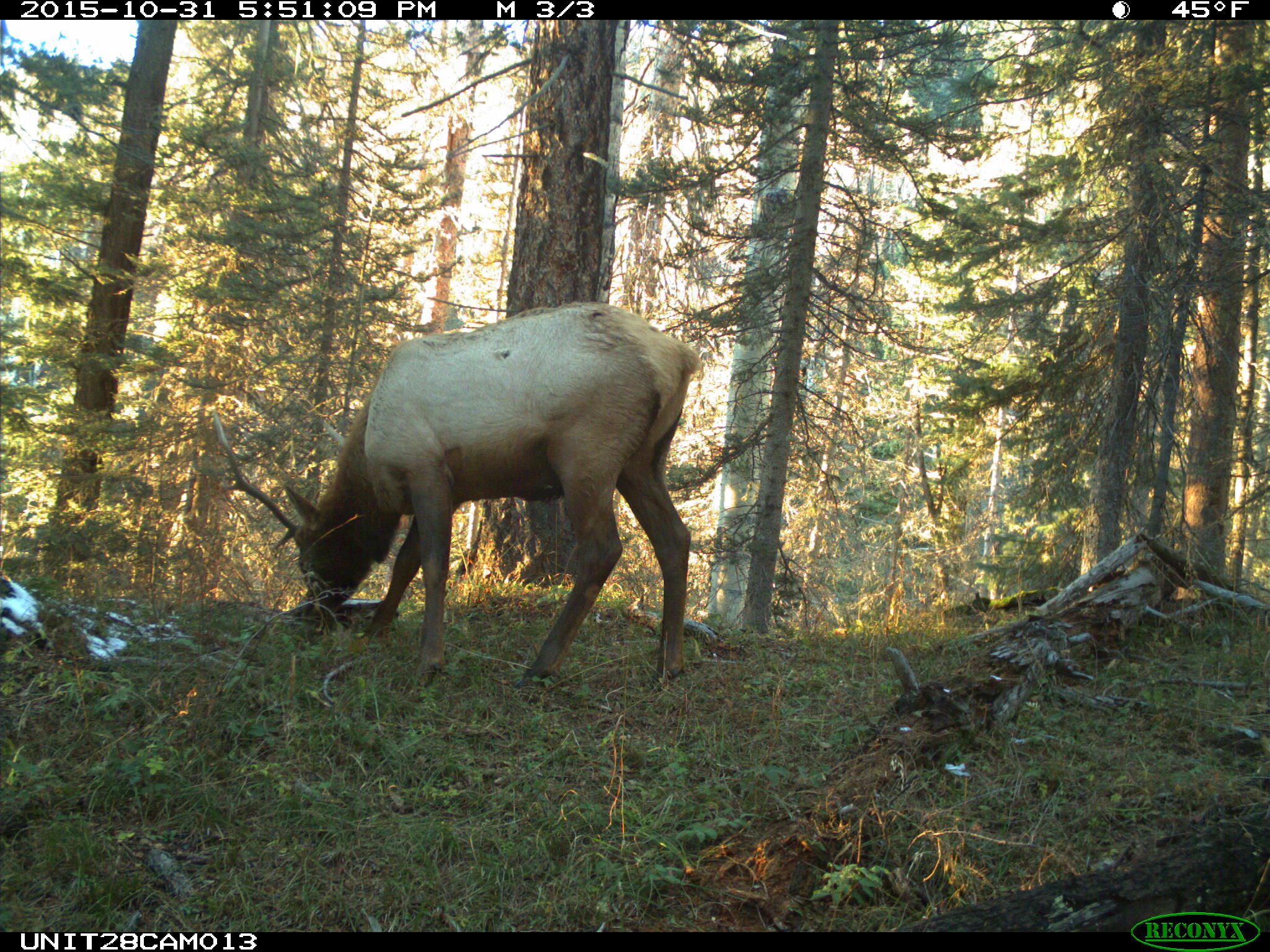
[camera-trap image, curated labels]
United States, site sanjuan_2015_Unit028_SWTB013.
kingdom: Animalia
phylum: Chordata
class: Mammalia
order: Artiodactyla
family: Cervidae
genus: Cervus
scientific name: Cervus elaphus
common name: red deer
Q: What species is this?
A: Cervus elaphus (red deer).